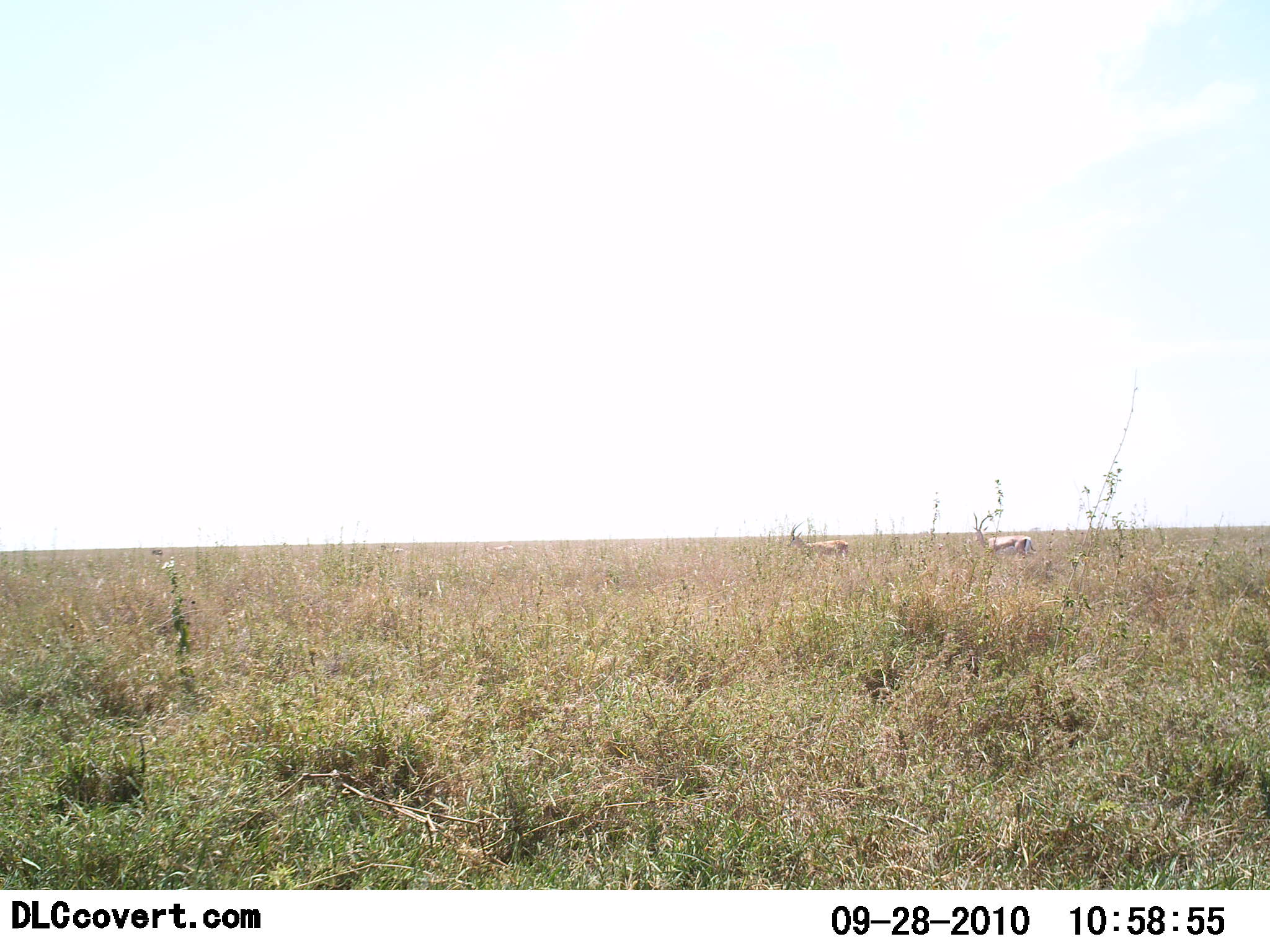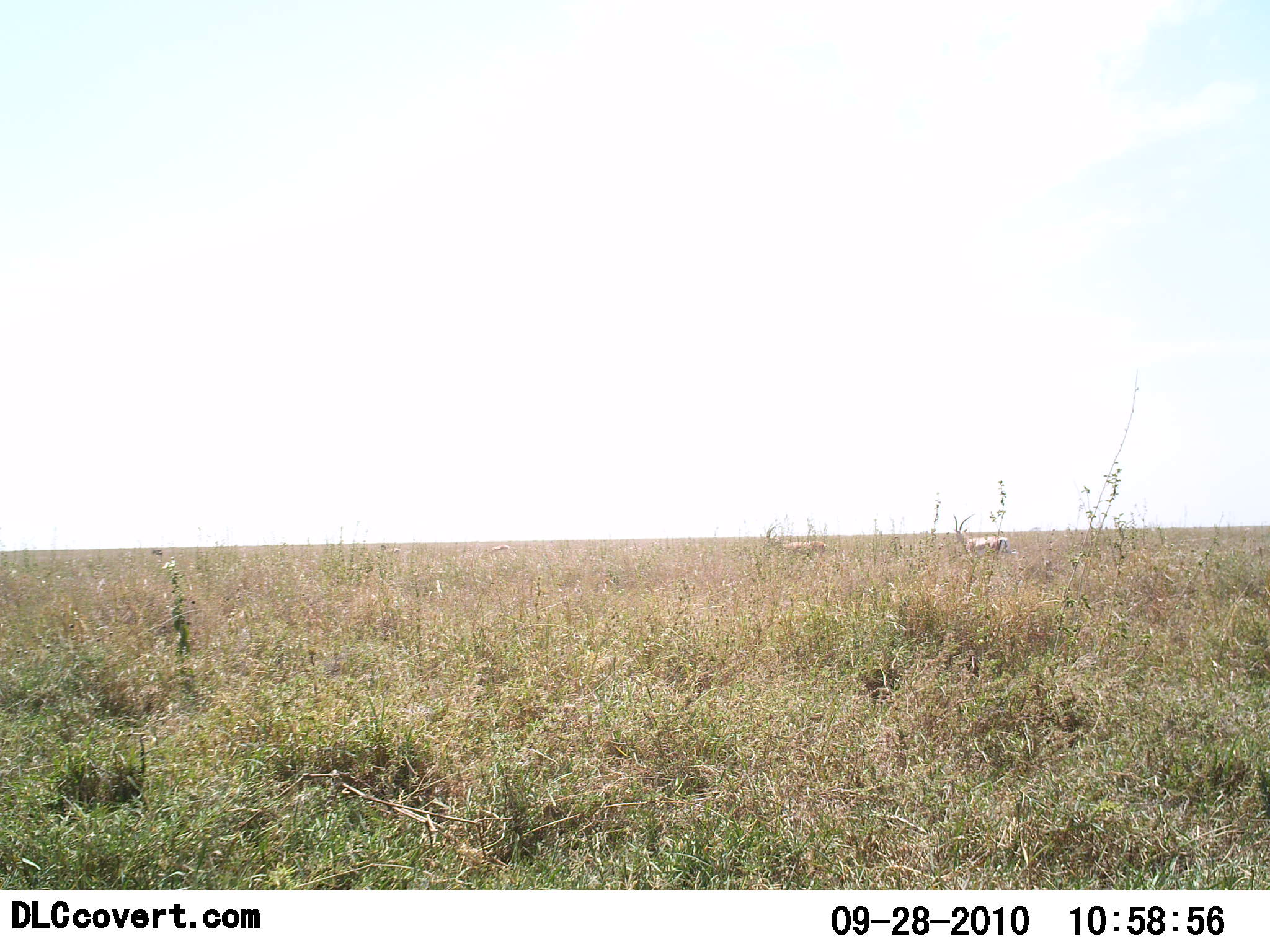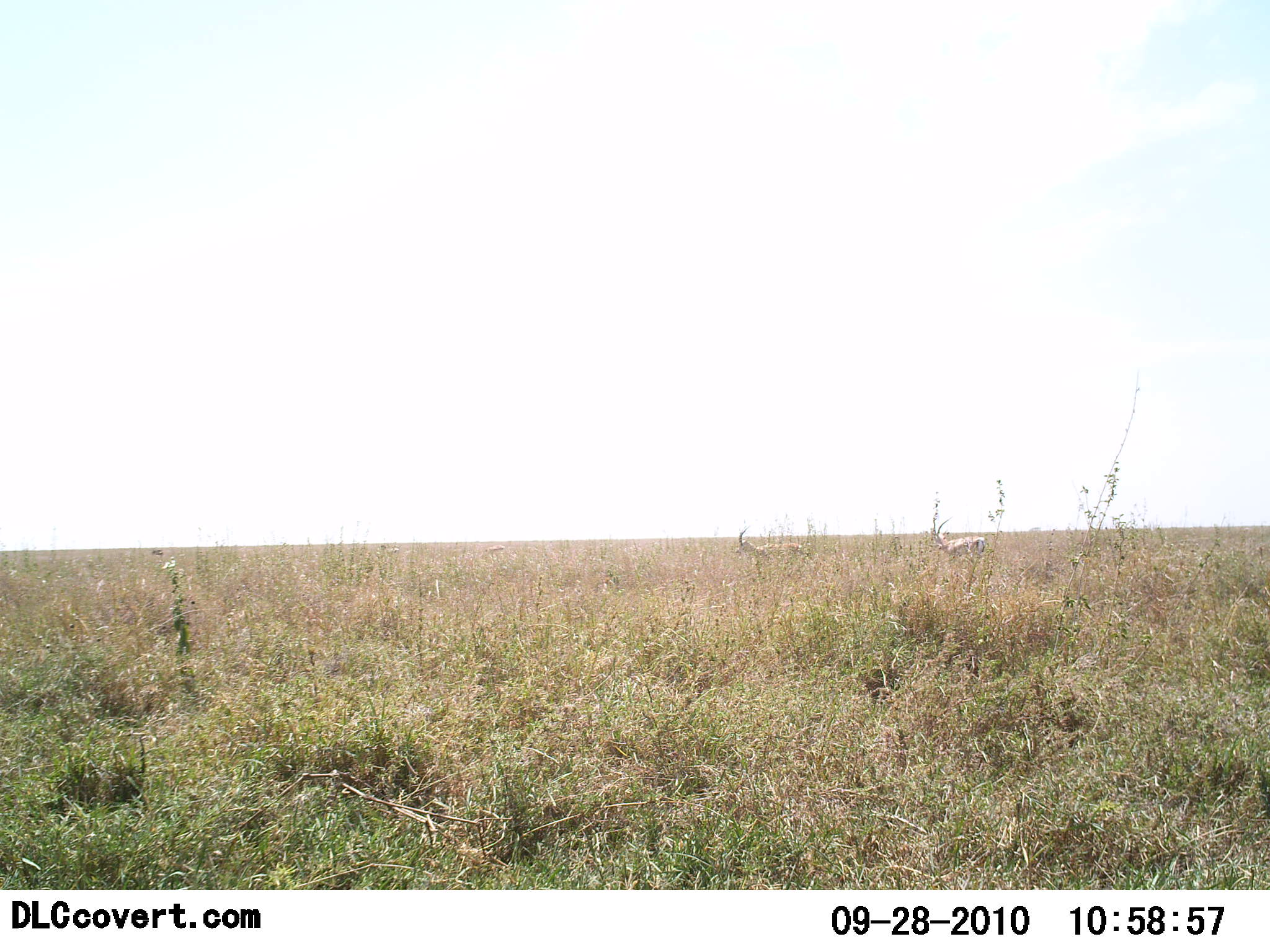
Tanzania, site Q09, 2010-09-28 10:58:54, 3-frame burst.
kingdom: Animalia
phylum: Chordata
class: Mammalia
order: Artiodactyla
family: Bovidae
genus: Eudorcas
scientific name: Eudorcas thomsonii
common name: thomson's gazelle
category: gazellethomsons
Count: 2.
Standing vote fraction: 0%.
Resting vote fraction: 0%.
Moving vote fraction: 100%.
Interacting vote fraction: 0%.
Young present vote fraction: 0%.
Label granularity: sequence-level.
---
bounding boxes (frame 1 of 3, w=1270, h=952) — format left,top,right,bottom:
animal: 970,511,1037,561; 785,521,850,572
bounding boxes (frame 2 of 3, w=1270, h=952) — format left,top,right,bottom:
animal: 953,513,1010,567; 764,522,827,570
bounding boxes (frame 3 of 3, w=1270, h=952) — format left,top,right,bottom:
animal: 732,524,804,581; 931,516,986,569